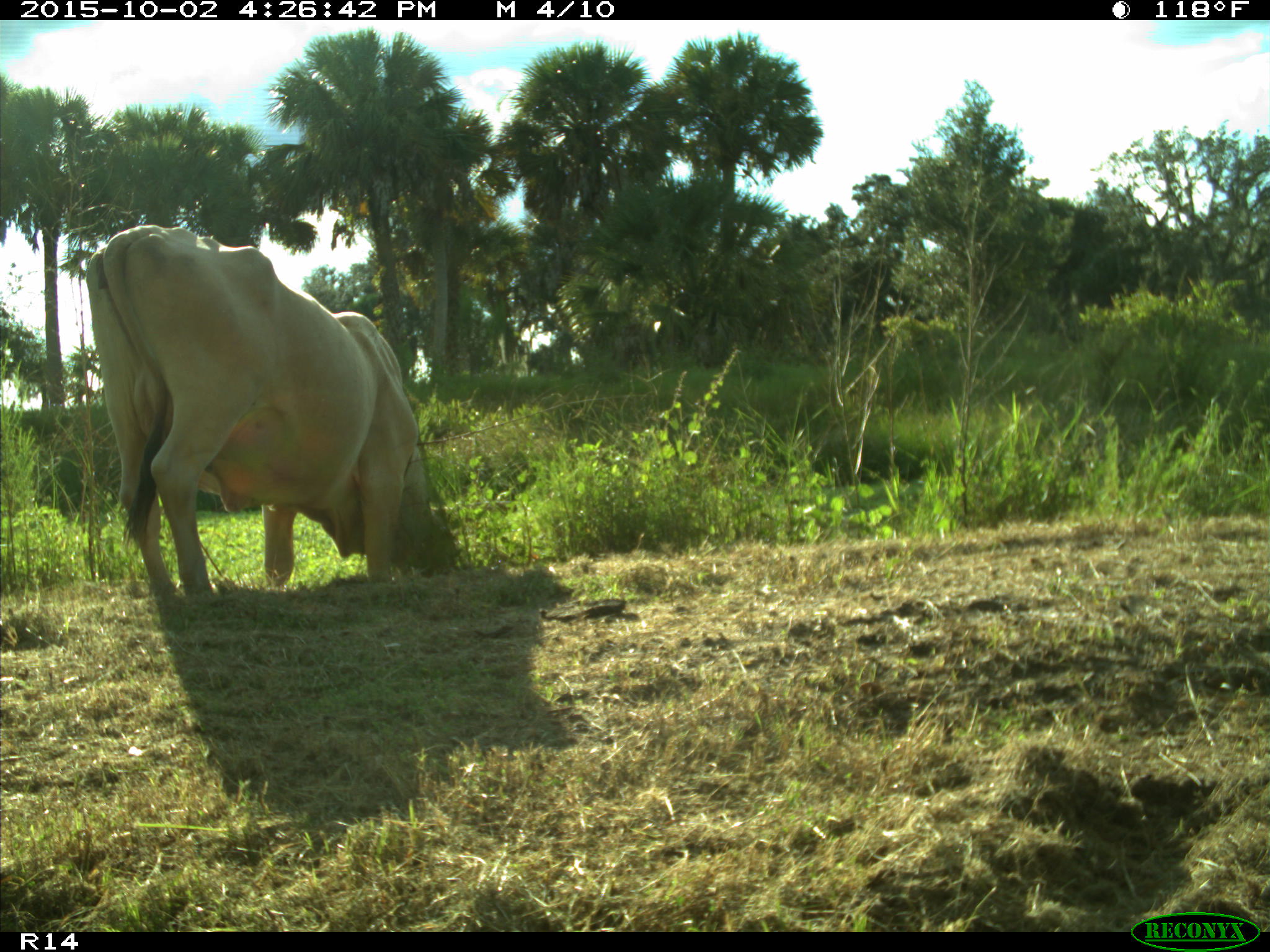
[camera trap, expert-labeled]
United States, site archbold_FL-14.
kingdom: Animalia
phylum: Chordata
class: Mammalia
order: Artiodactyla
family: Bovidae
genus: Bos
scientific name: Bos taurus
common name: domestic cow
Bos taurus (domestic cow).